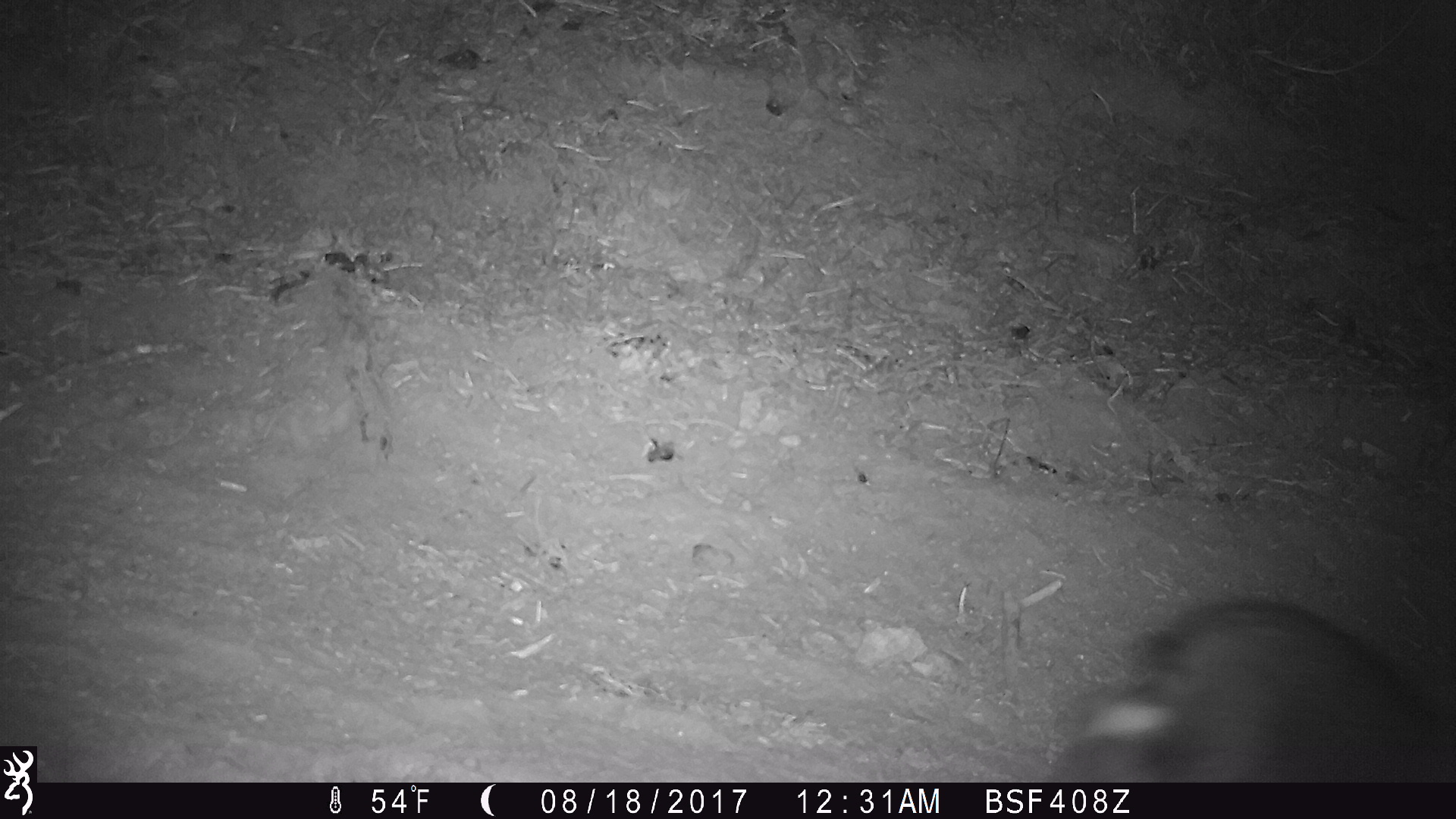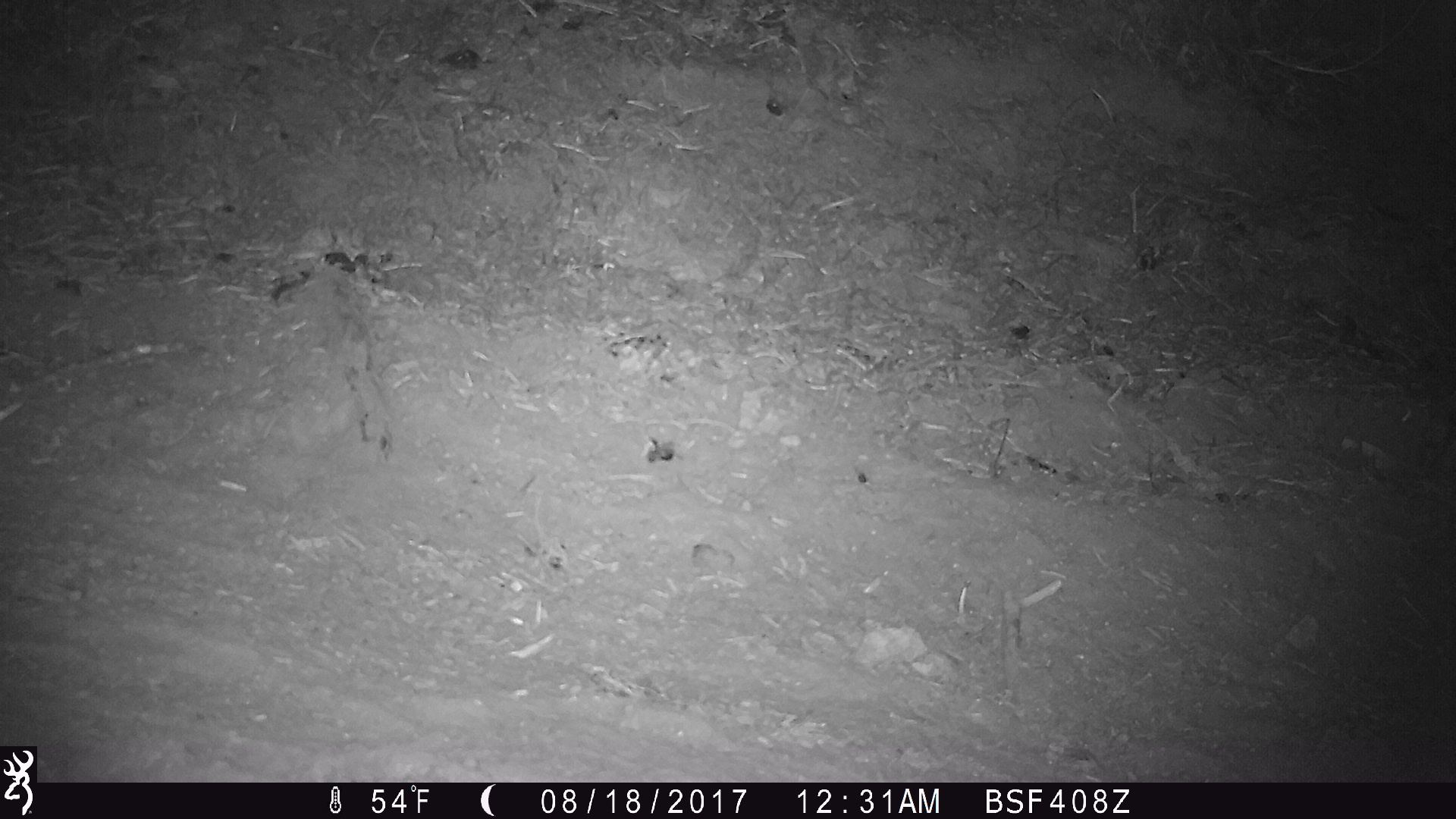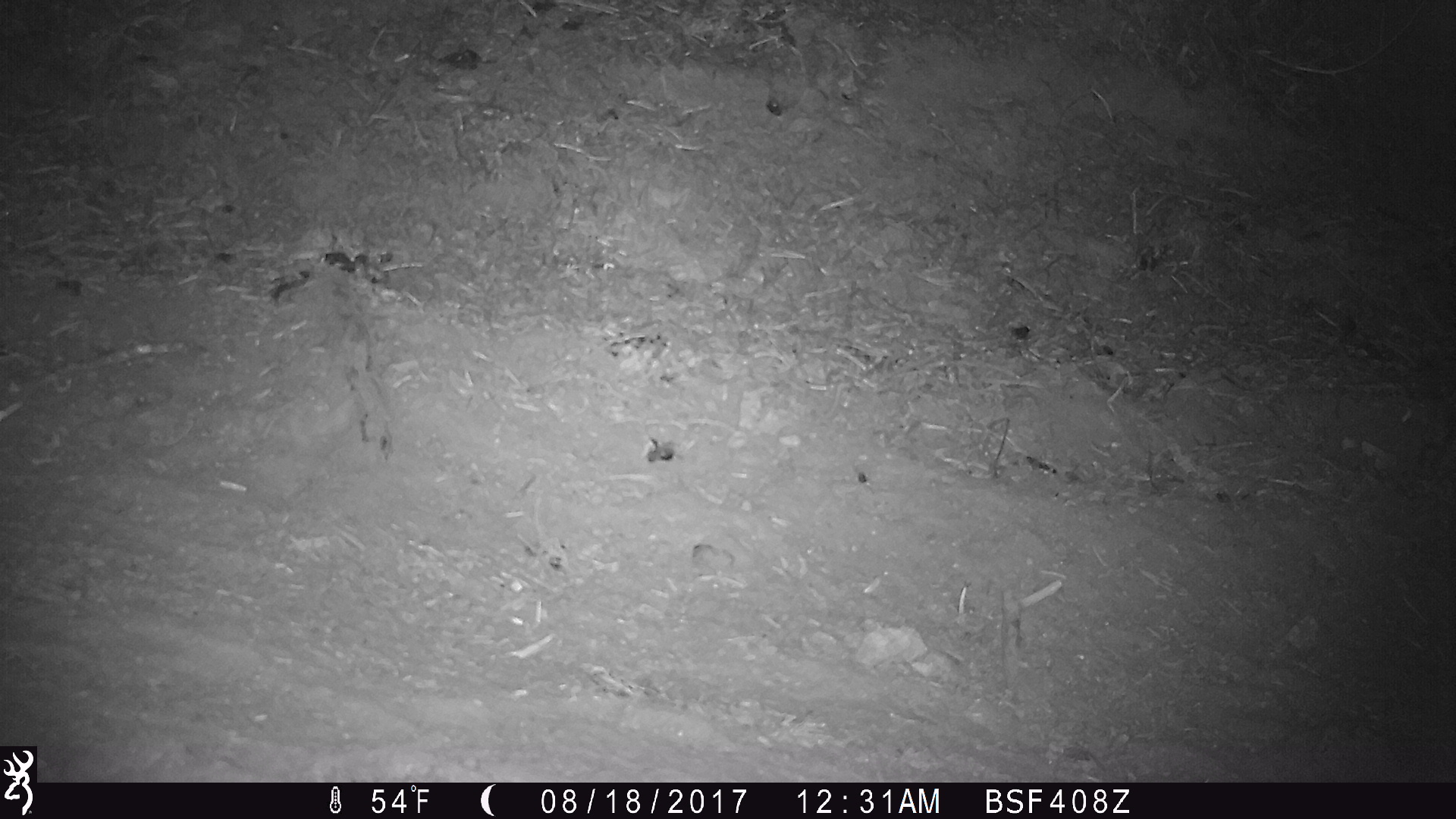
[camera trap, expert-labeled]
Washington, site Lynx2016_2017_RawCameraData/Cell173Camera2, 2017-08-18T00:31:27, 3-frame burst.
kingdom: Animalia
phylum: Chordata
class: Mammalia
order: Lagomorpha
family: Leporidae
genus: Lepus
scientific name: Lepus americanus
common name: snowshoe hare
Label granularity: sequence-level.